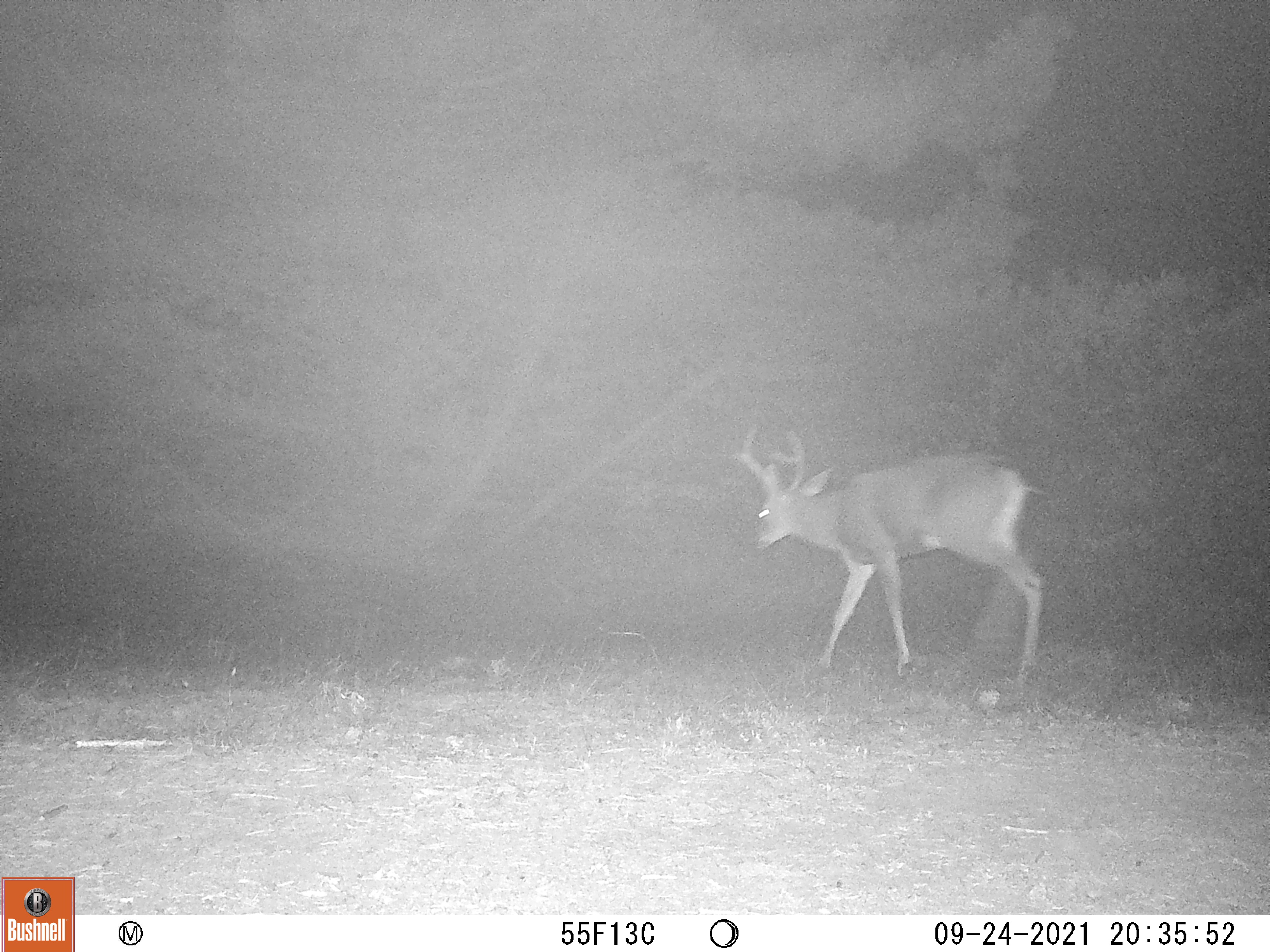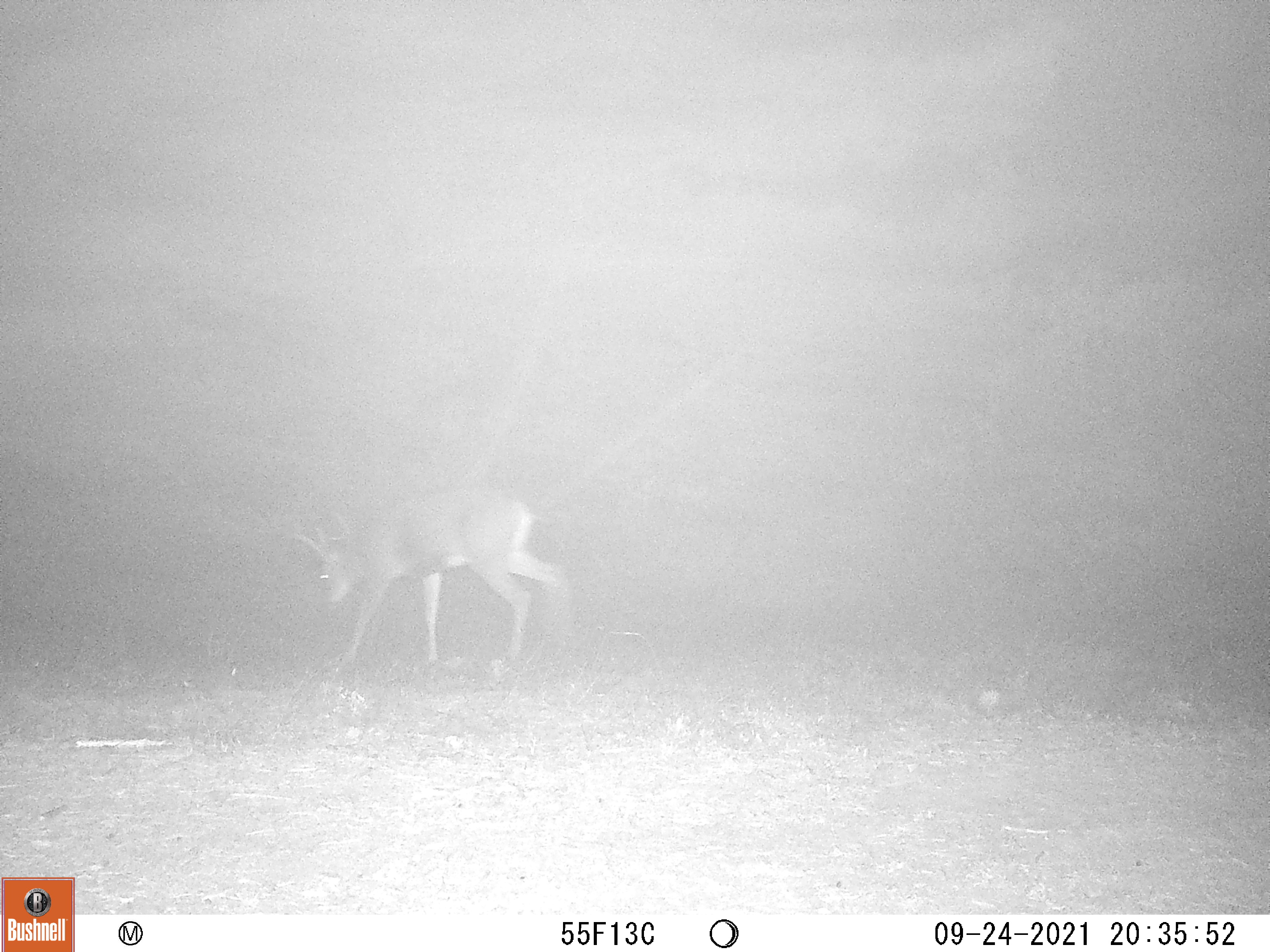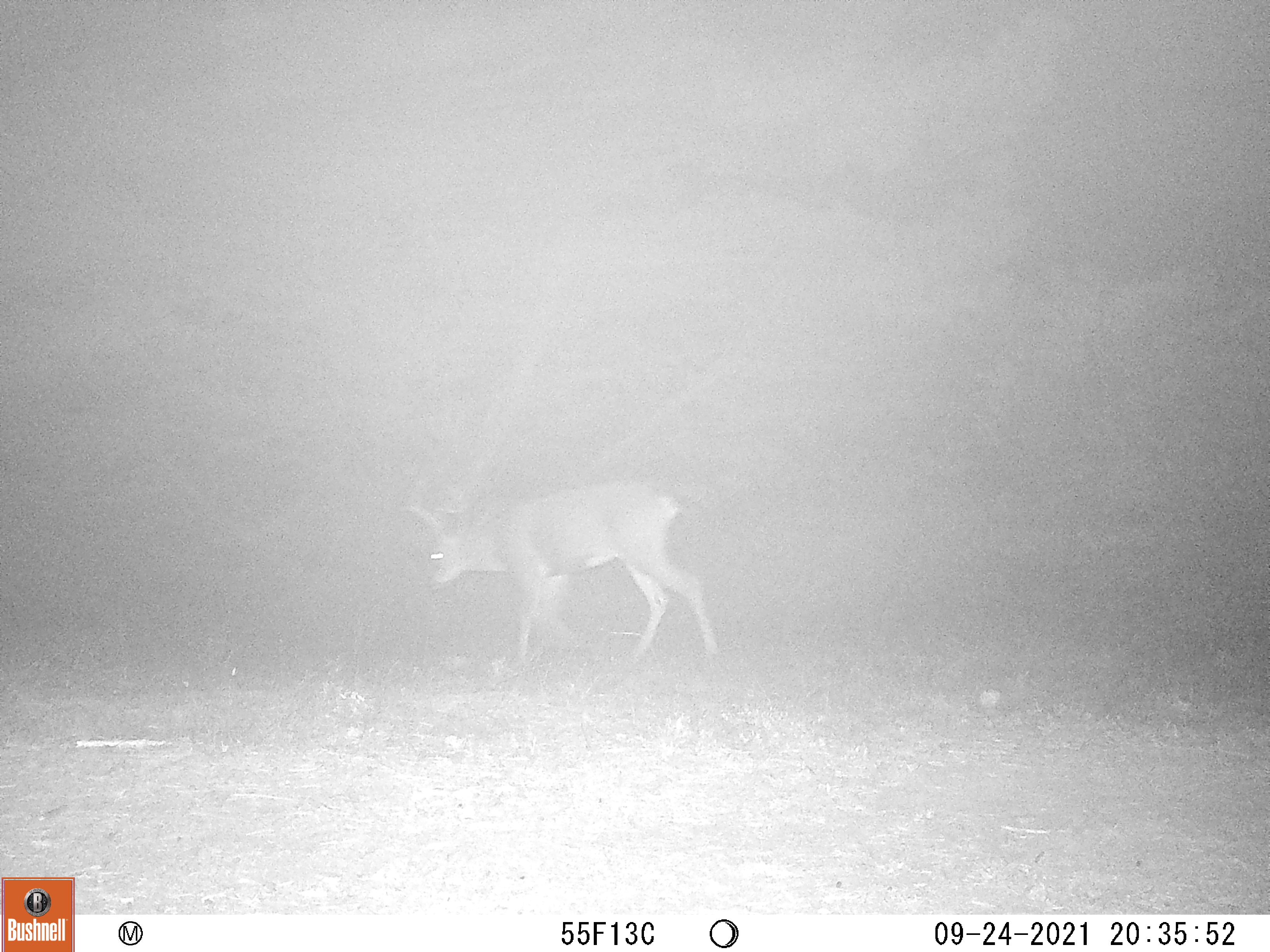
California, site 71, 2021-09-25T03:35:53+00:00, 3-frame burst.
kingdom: Animalia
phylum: Chordata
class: Mammalia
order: Artiodactyla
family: Cervidae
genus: Odocoileus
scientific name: Odocoileus hemionus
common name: mule deer